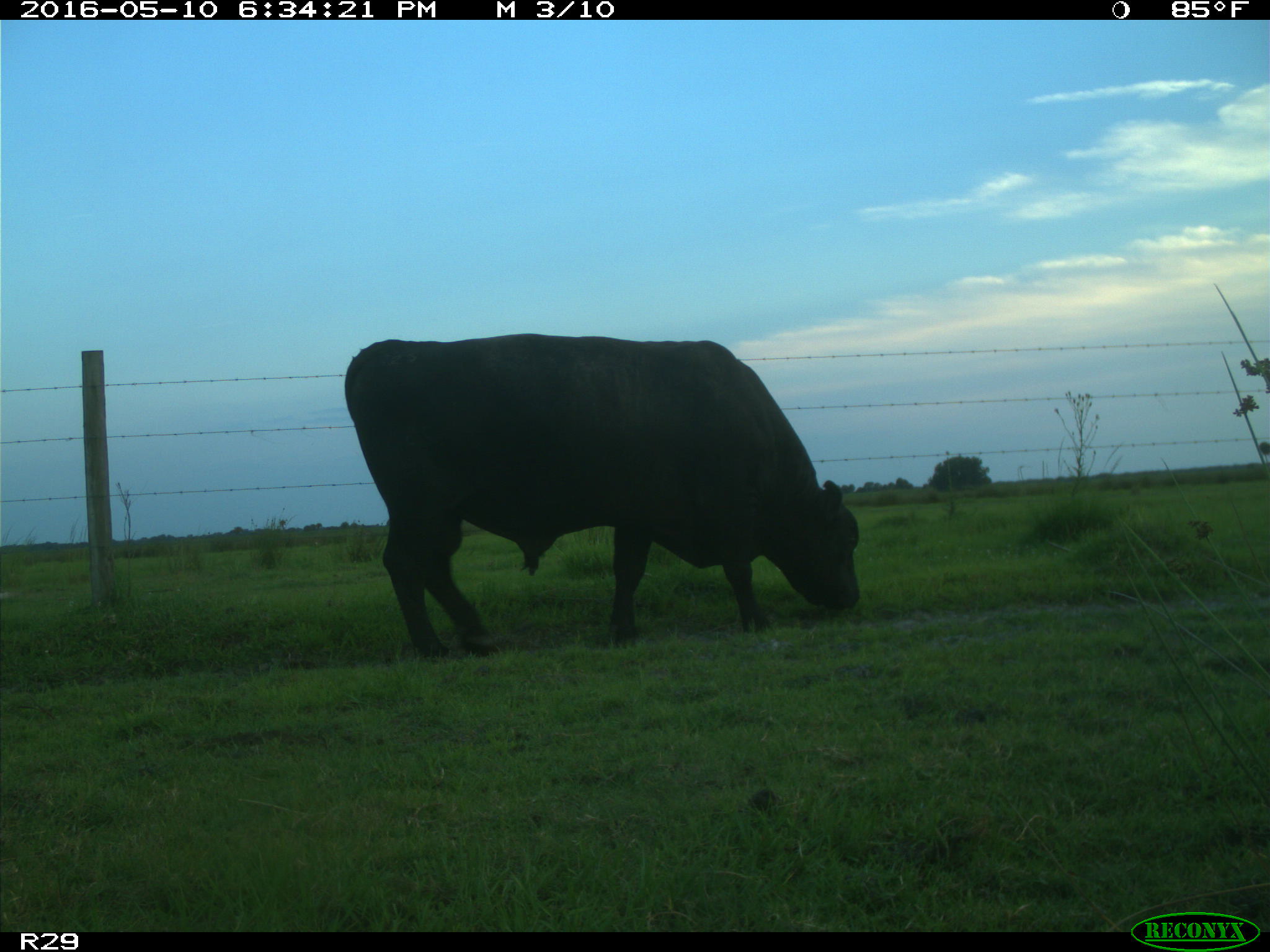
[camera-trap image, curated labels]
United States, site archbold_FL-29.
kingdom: Animalia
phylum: Chordata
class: Mammalia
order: Artiodactyla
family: Bovidae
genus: Bos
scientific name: Bos taurus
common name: domestic cow